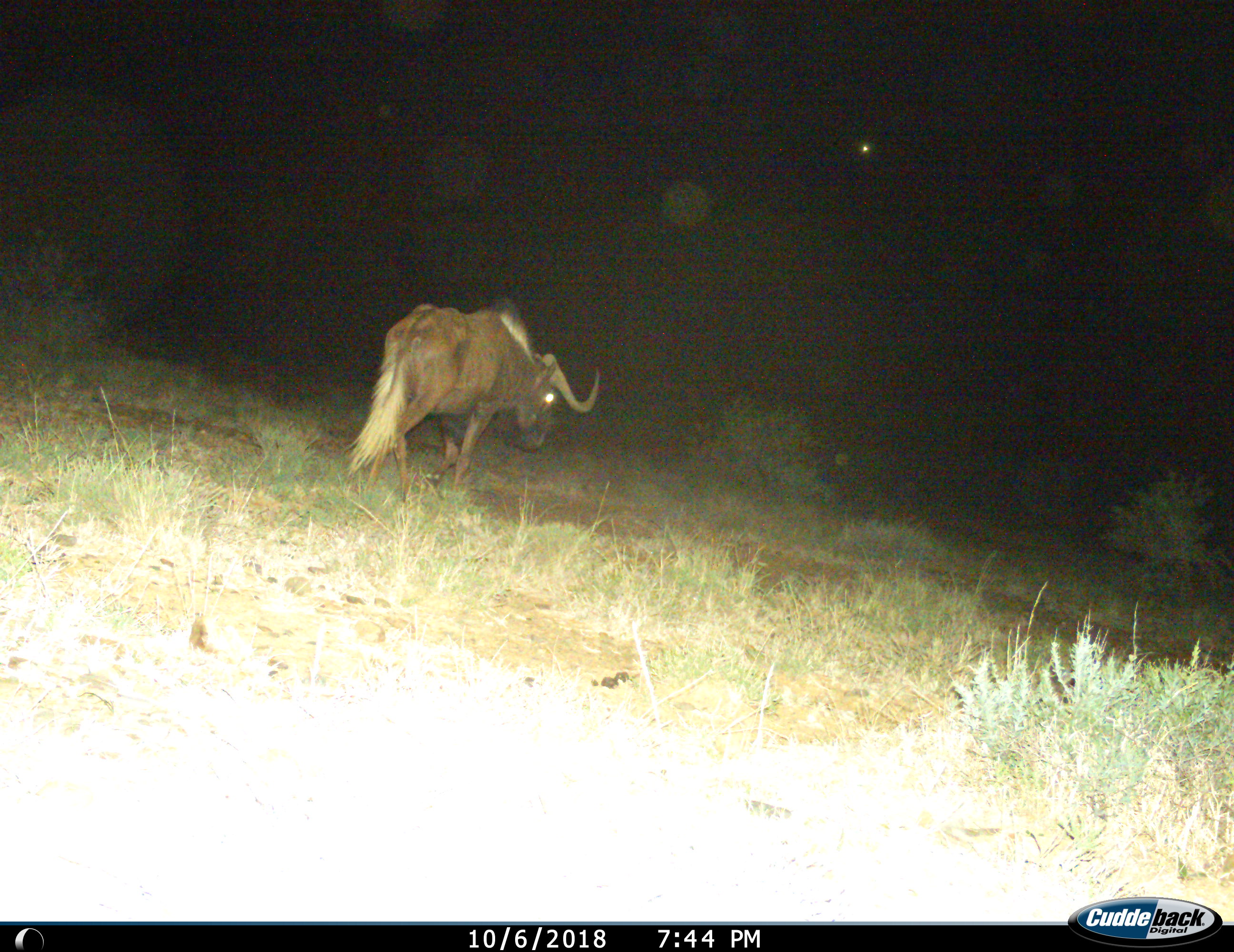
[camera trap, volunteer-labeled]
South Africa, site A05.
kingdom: Animalia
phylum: Chordata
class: Mammalia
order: Artiodactyla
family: Bovidae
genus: Connochaetes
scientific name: Connochaetes gnou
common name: black wildebeest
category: wildebeestblack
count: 1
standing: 0%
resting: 0%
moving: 100%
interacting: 0%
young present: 0%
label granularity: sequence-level